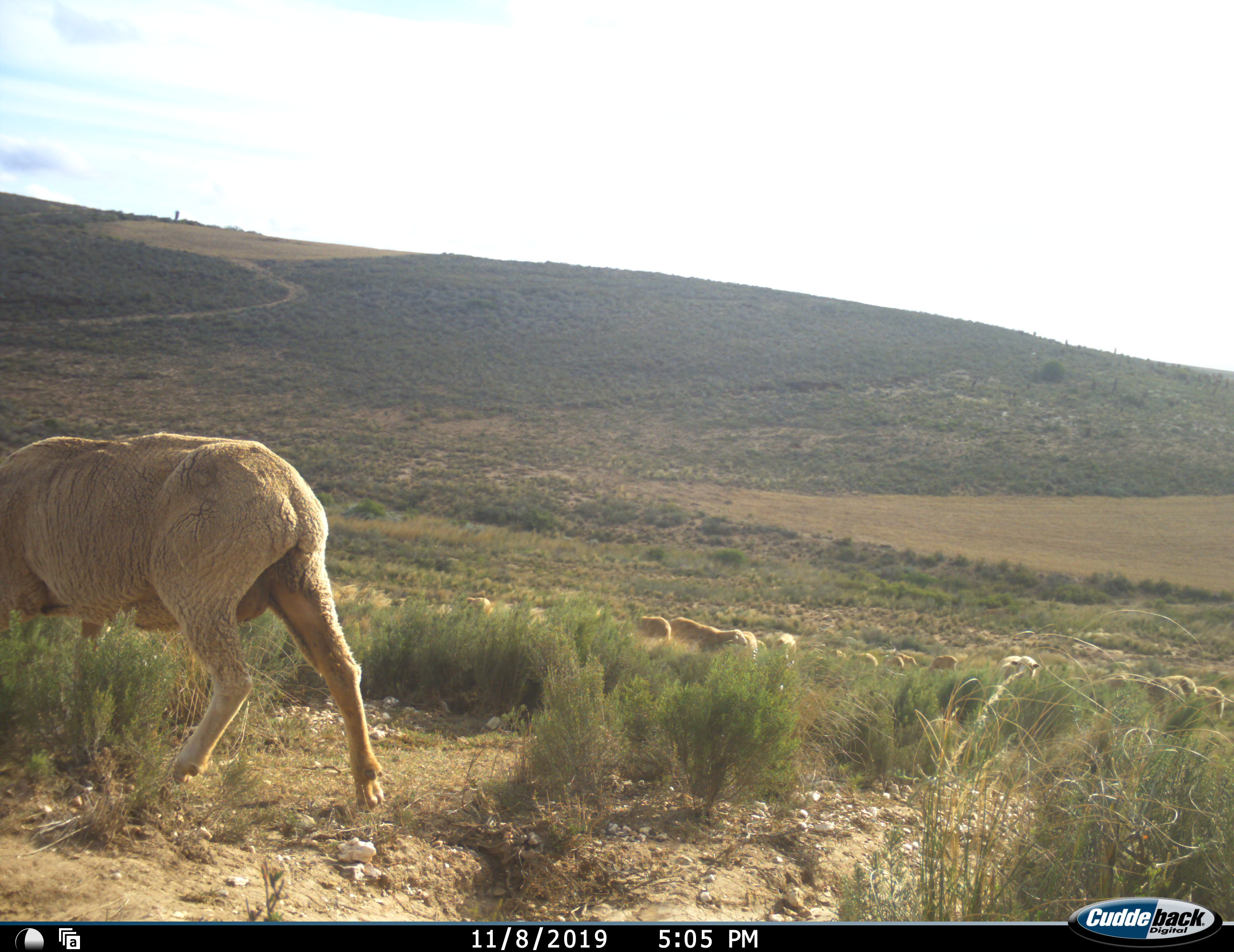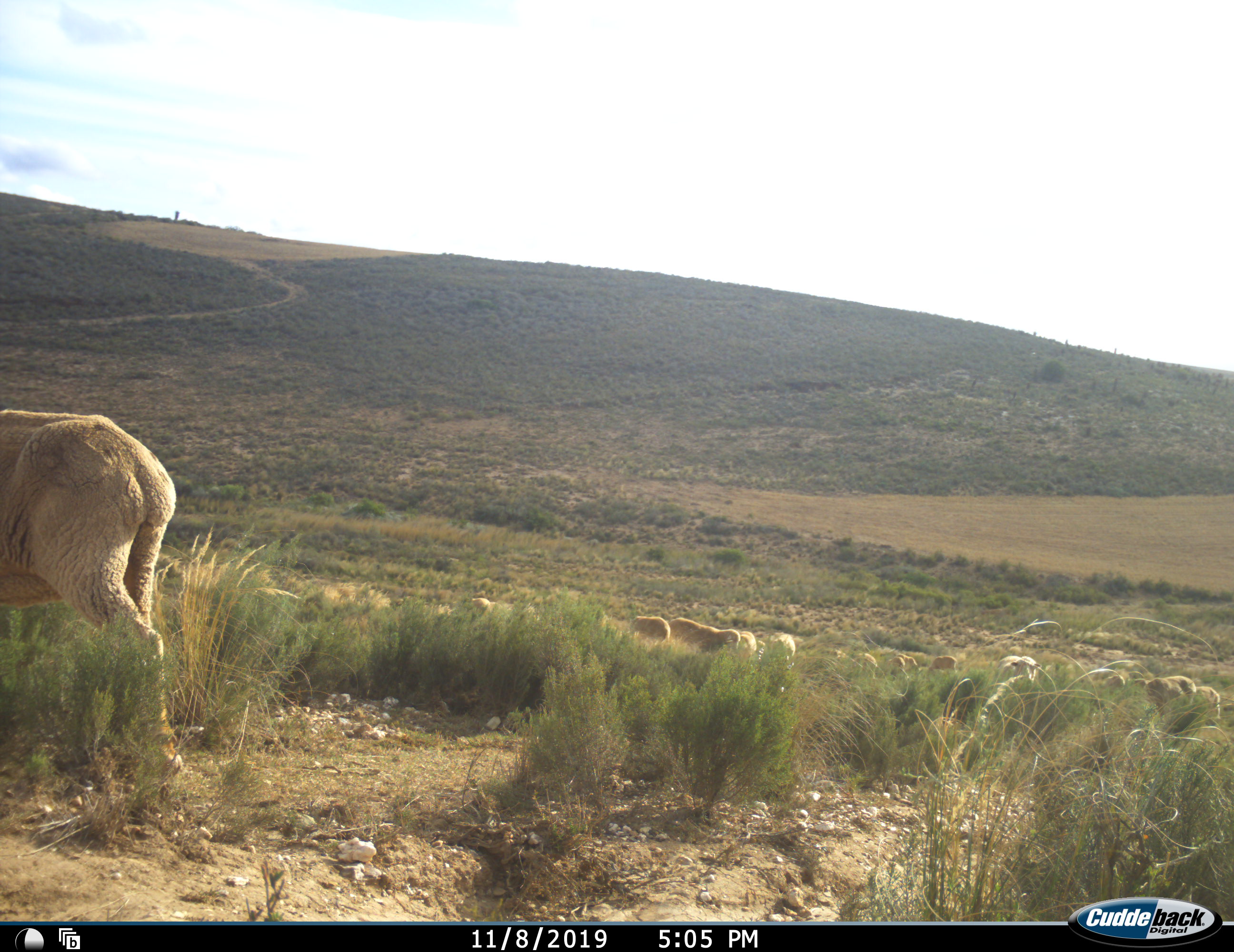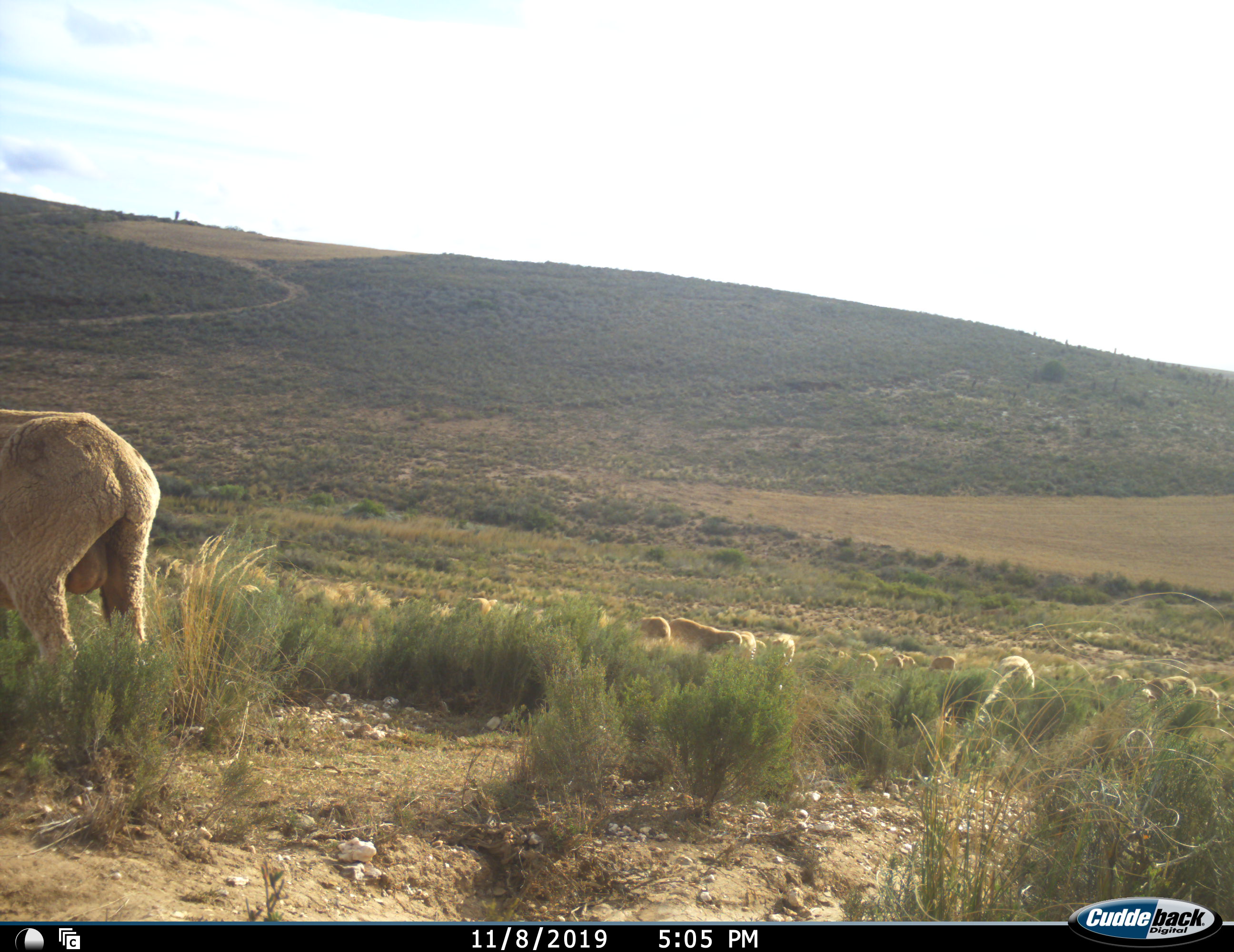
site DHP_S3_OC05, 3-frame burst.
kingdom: Animalia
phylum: Chordata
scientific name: Vertebrata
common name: domestic animal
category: domesticanimal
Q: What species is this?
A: Domesticanimal (domestic animal) (Vertebrata).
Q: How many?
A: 11-50.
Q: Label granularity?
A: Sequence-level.